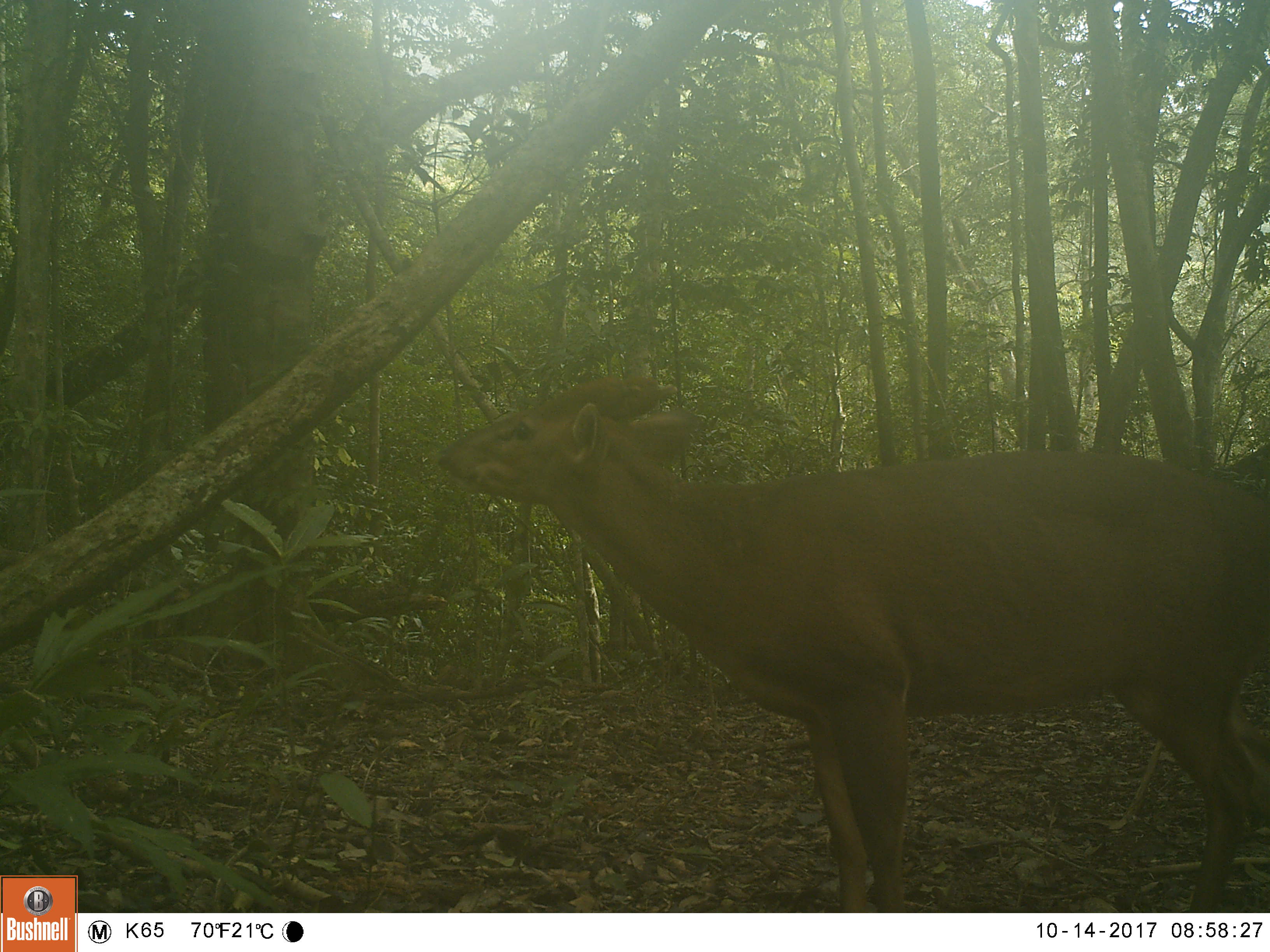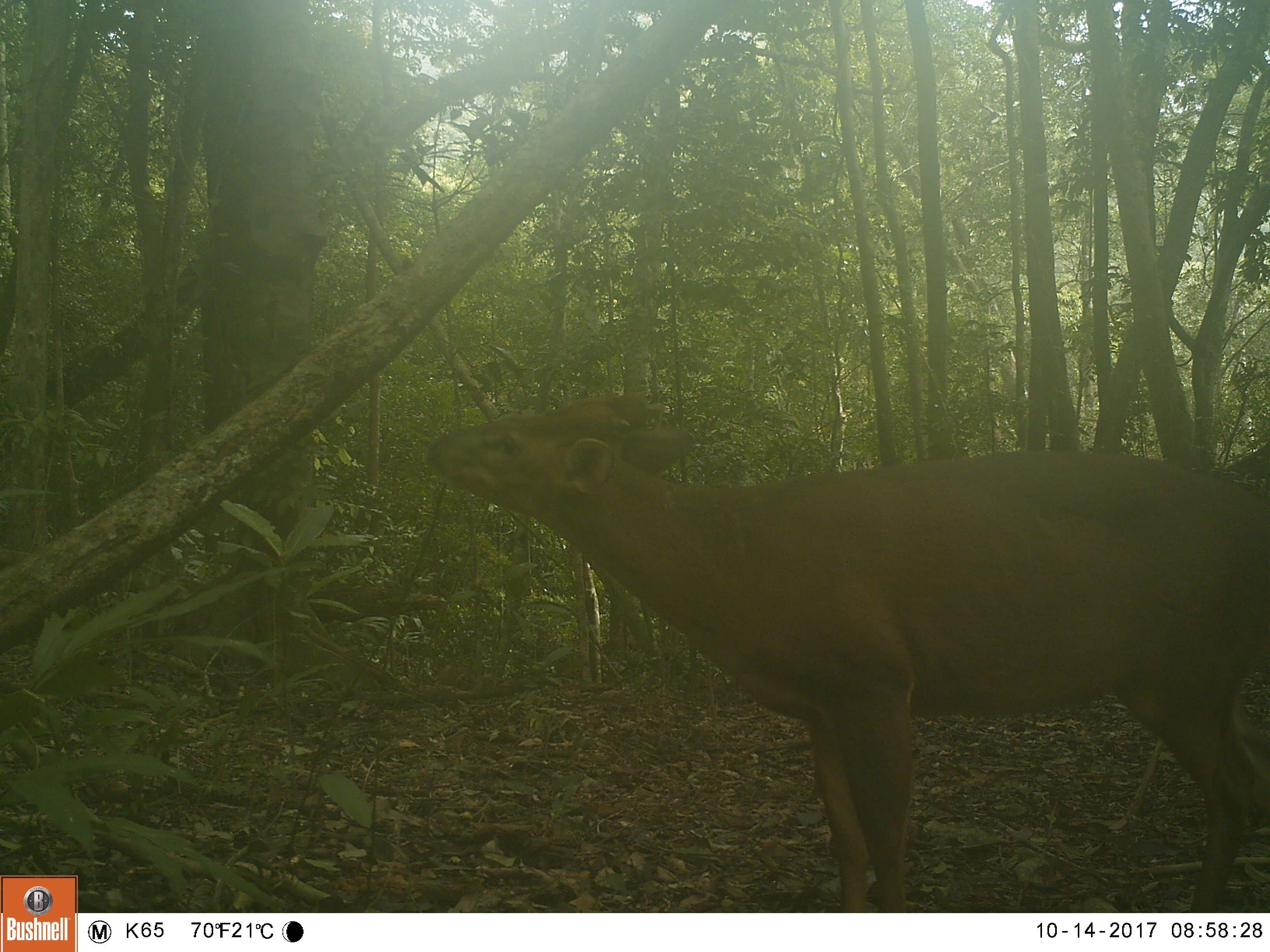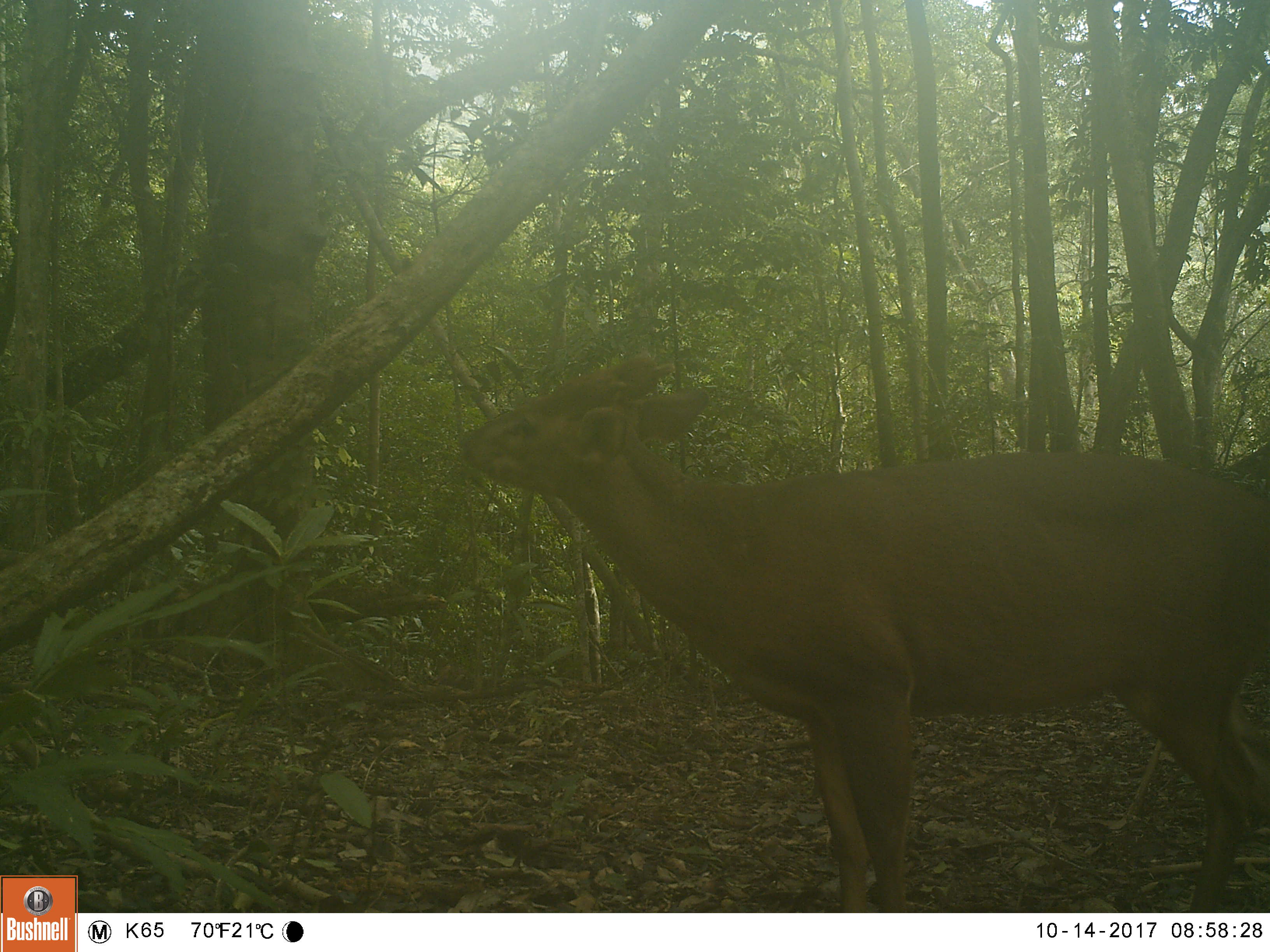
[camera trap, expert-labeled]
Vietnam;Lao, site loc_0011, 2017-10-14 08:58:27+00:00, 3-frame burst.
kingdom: Animalia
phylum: Chordata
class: Mammalia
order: Artiodactyla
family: Cervidae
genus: Muntiacus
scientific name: Muntiacus vuquangensis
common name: large-antlered muntjac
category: large antlered muntjac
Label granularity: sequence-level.